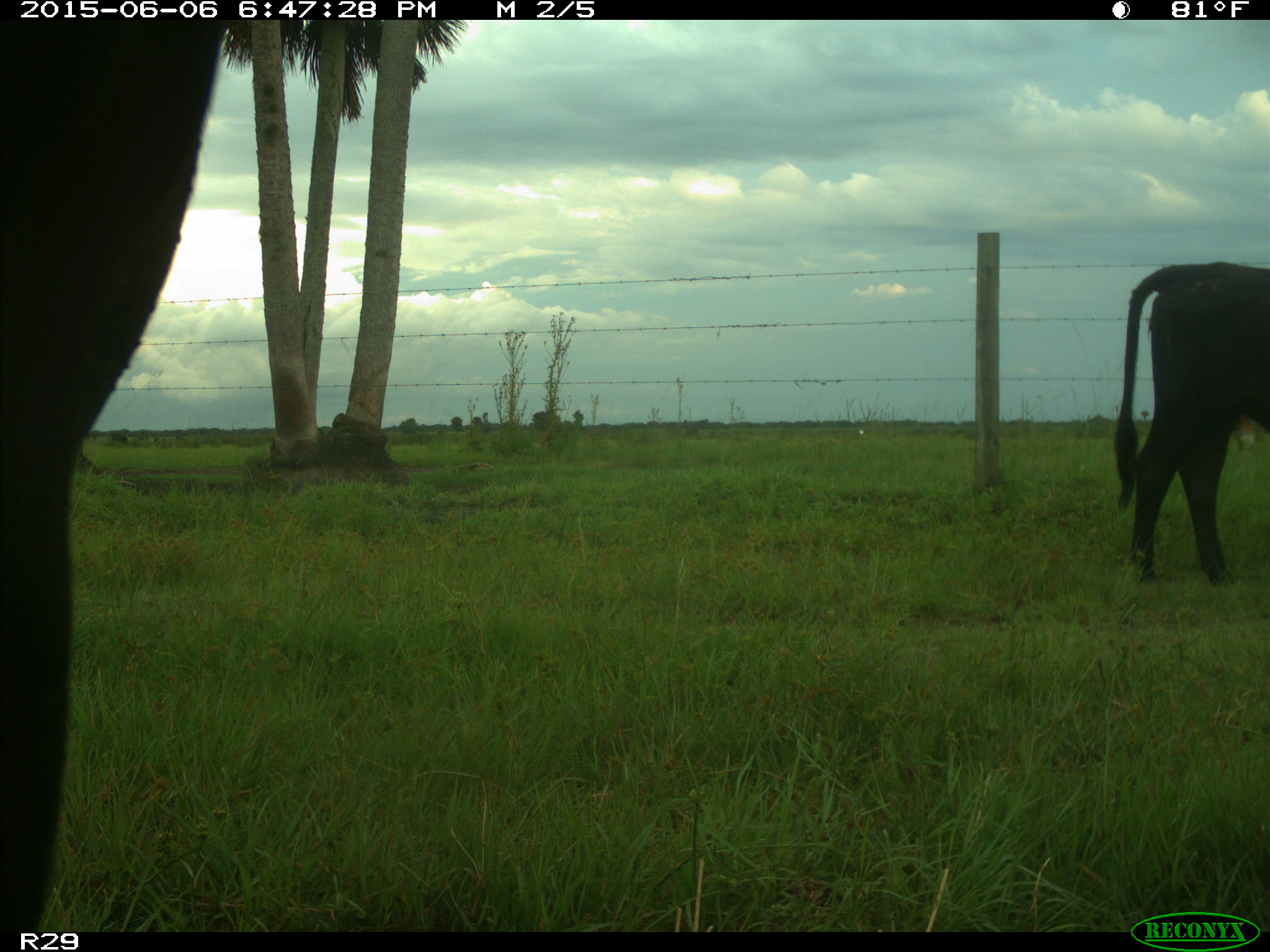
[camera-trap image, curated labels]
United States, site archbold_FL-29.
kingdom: Animalia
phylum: Chordata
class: Mammalia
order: Artiodactyla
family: Bovidae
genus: Bos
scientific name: Bos taurus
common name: domestic cow